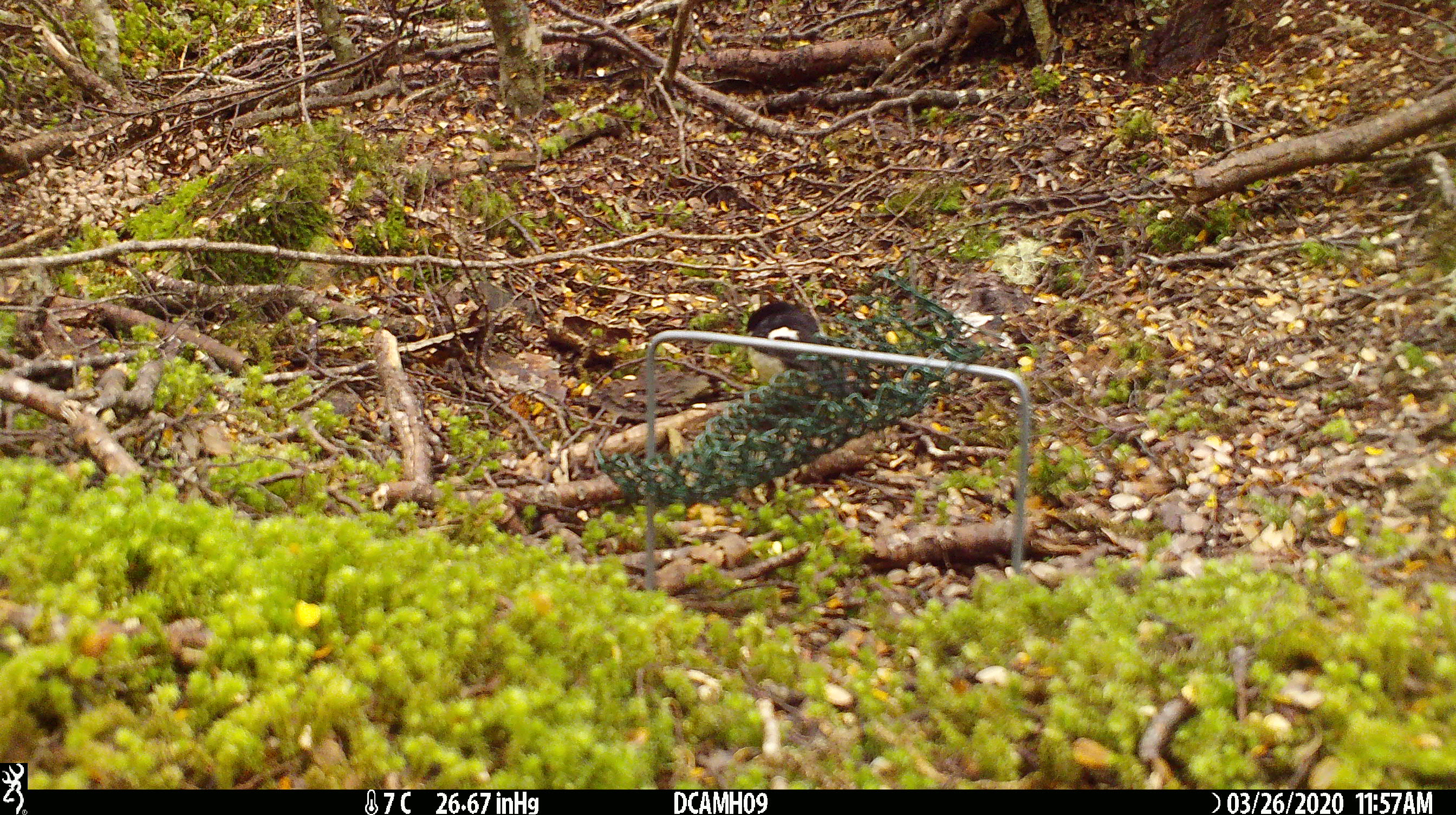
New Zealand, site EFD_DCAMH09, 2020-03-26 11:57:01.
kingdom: Animalia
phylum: Chordata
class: Aves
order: Passeriformes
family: Petroicidae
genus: Petroica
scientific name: Petroica macrocephala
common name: tomtit